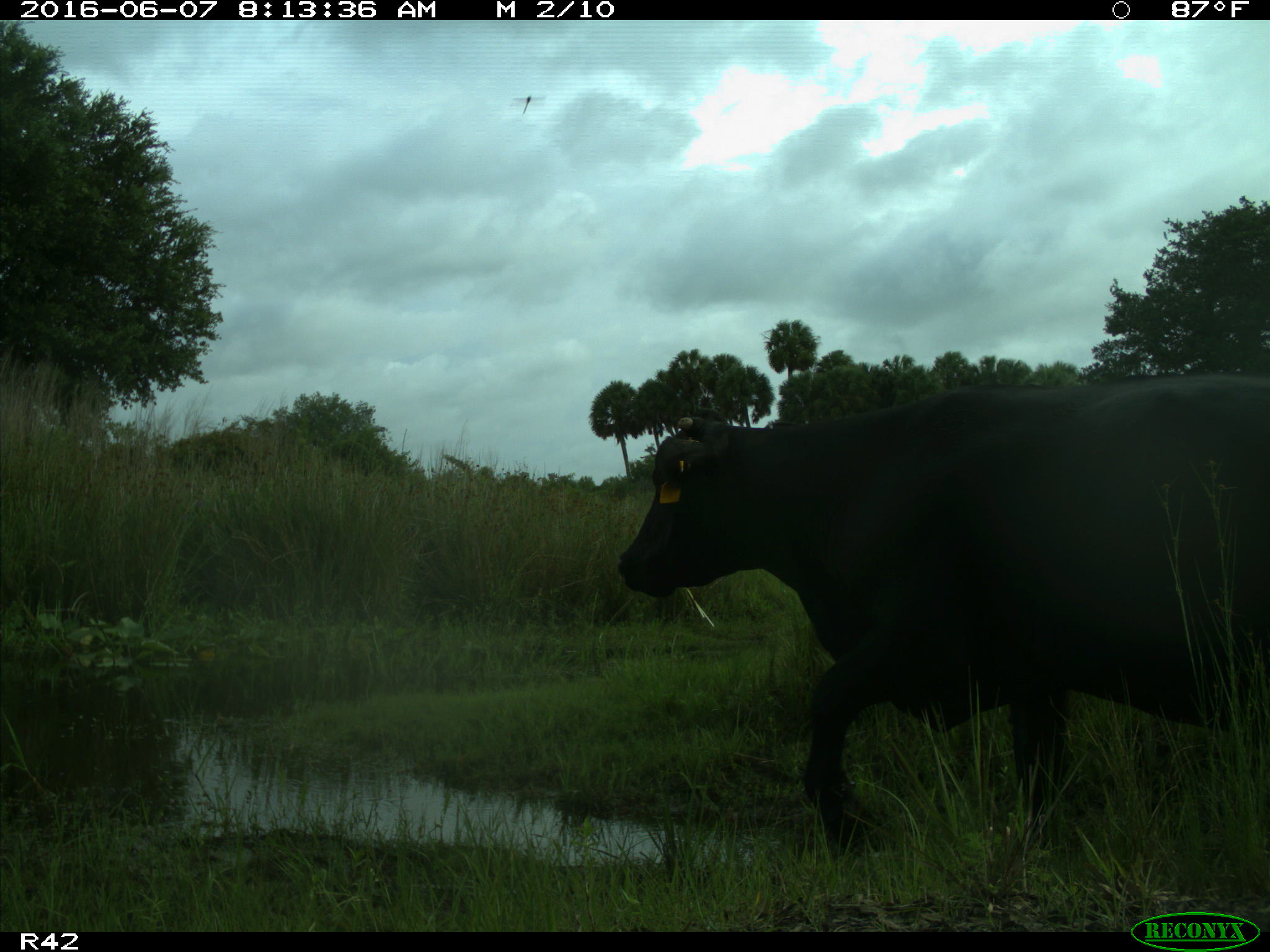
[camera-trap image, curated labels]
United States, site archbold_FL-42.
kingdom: Animalia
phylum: Chordata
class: Mammalia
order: Artiodactyla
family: Bovidae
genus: Bos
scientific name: Bos taurus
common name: domestic cow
Bos taurus (domestic cow).